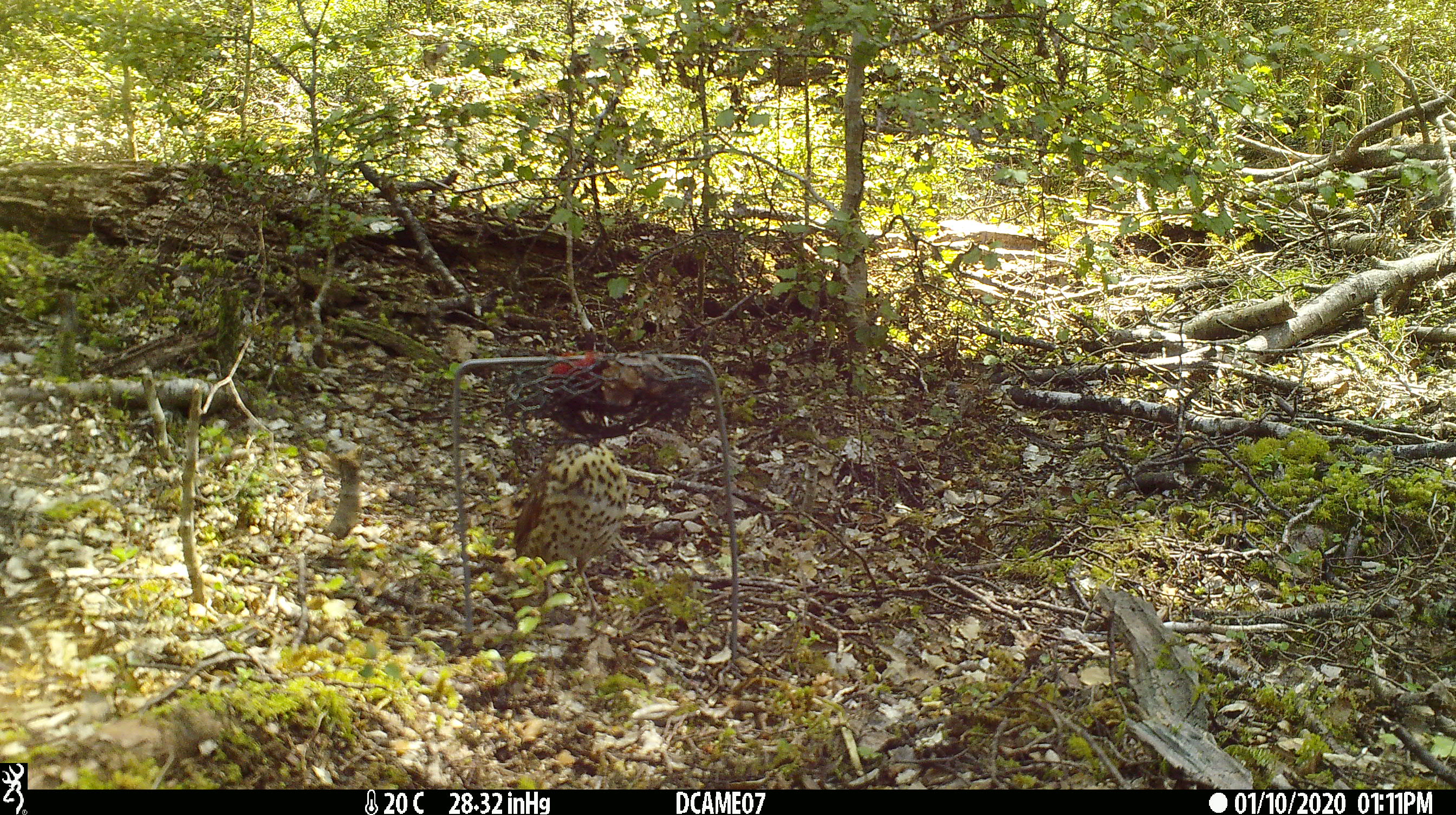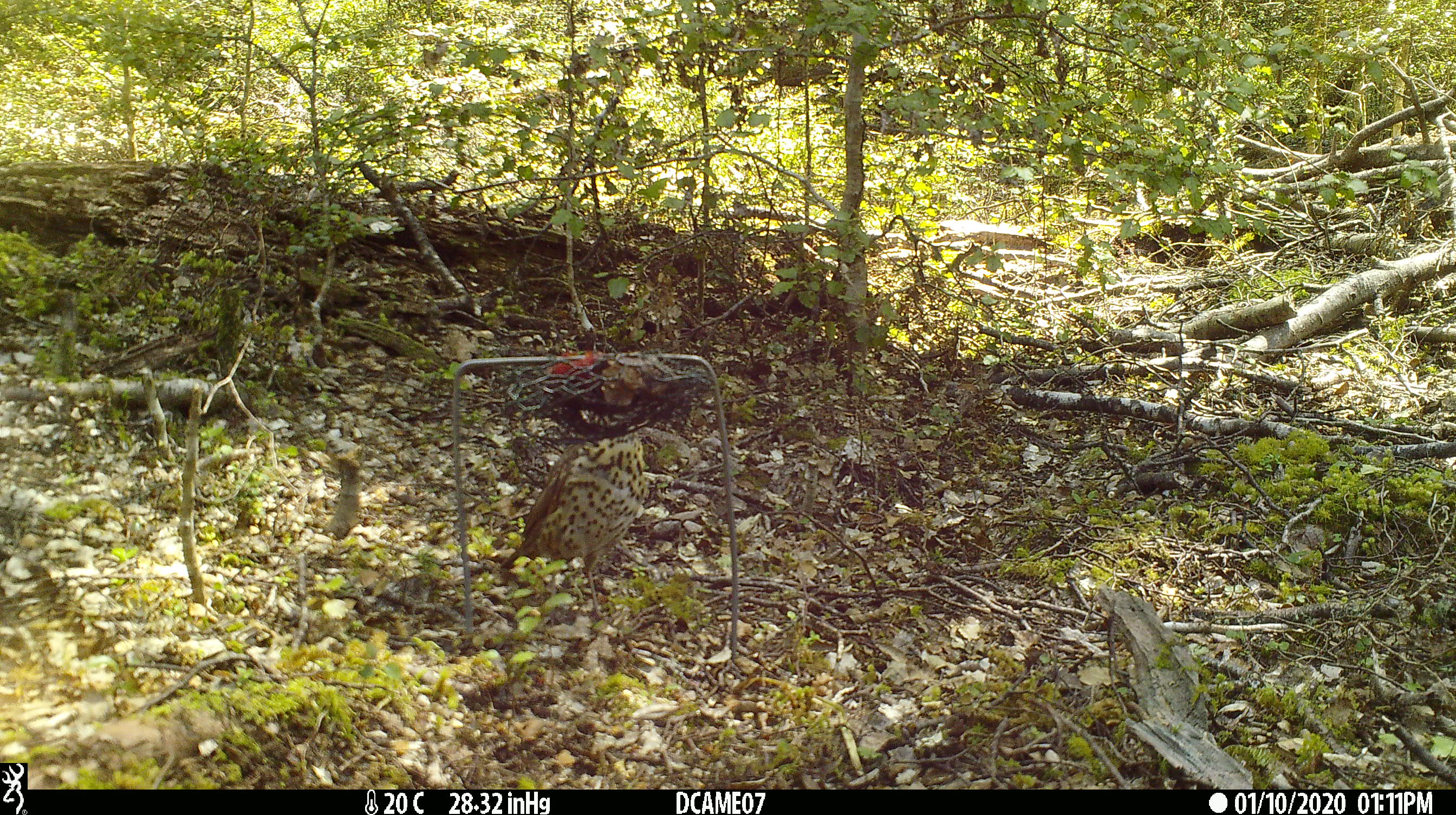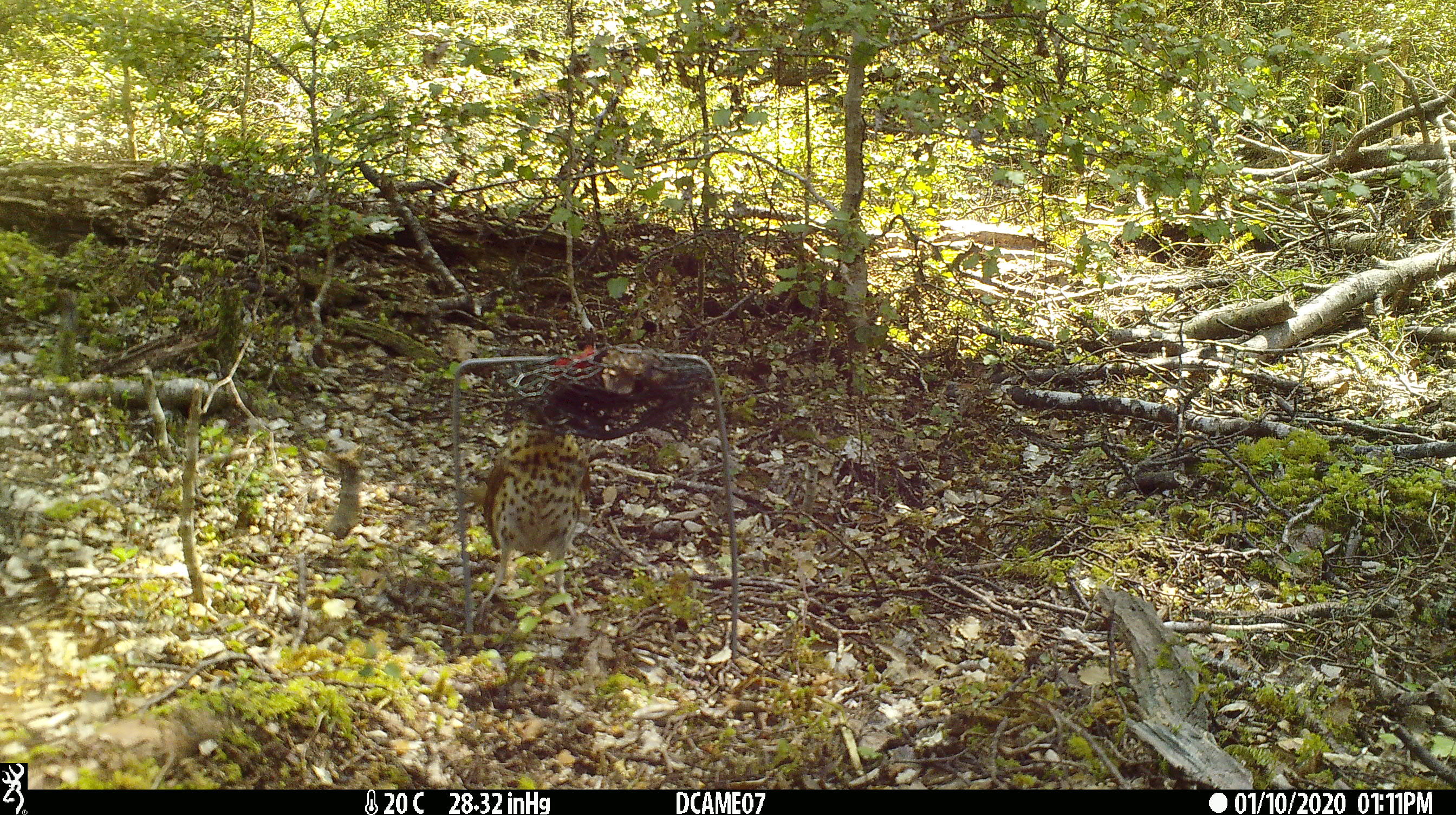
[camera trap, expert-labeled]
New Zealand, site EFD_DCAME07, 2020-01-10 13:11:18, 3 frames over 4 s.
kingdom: Animalia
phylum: Chordata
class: Aves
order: Passeriformes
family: Turdidae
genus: Turdus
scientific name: Turdus philomelos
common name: song thrush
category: thrush